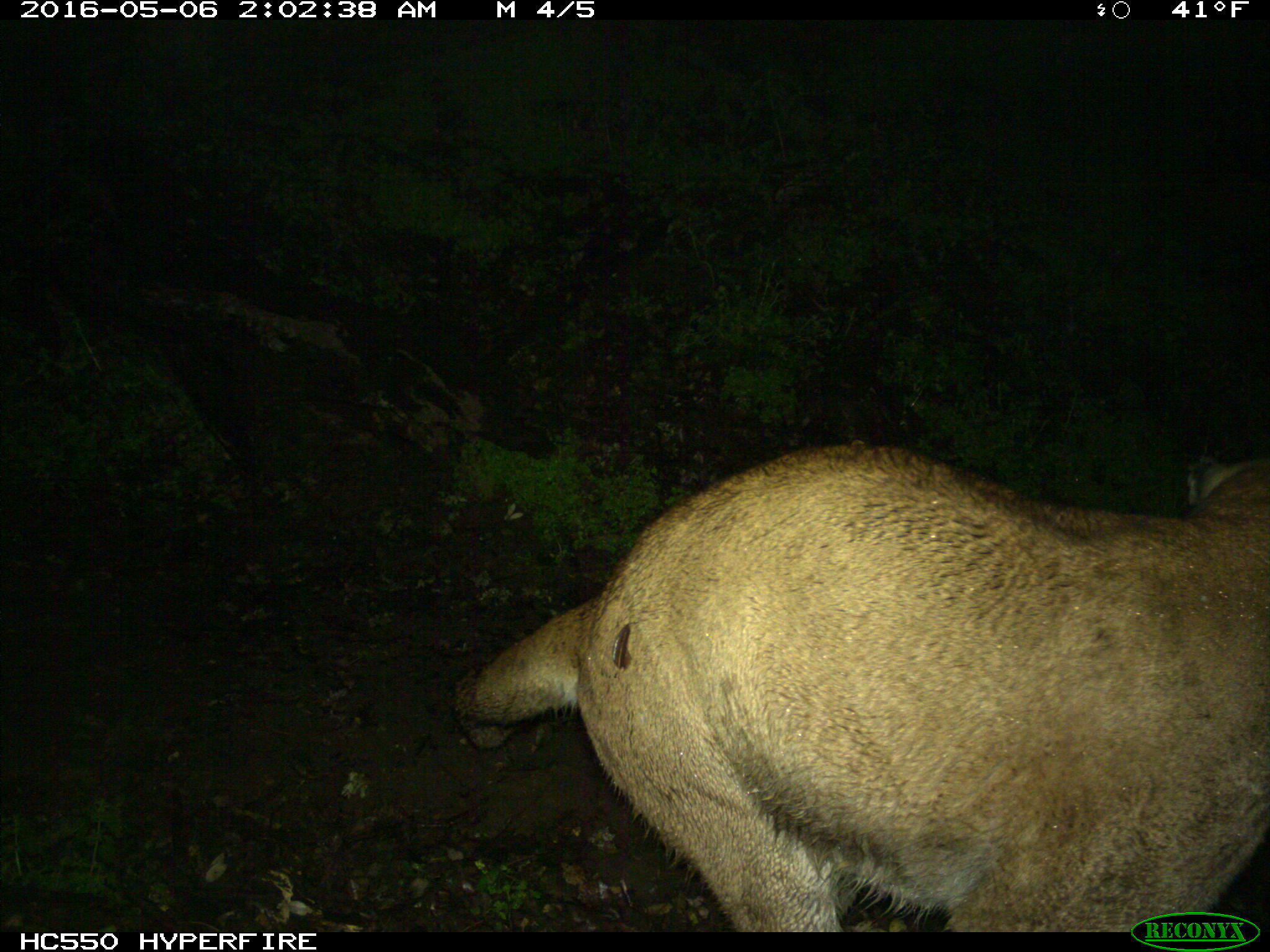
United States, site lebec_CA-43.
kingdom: Animalia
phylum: Chordata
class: Mammalia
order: Carnivora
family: Felidae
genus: Puma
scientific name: Puma concolor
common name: mountain lion